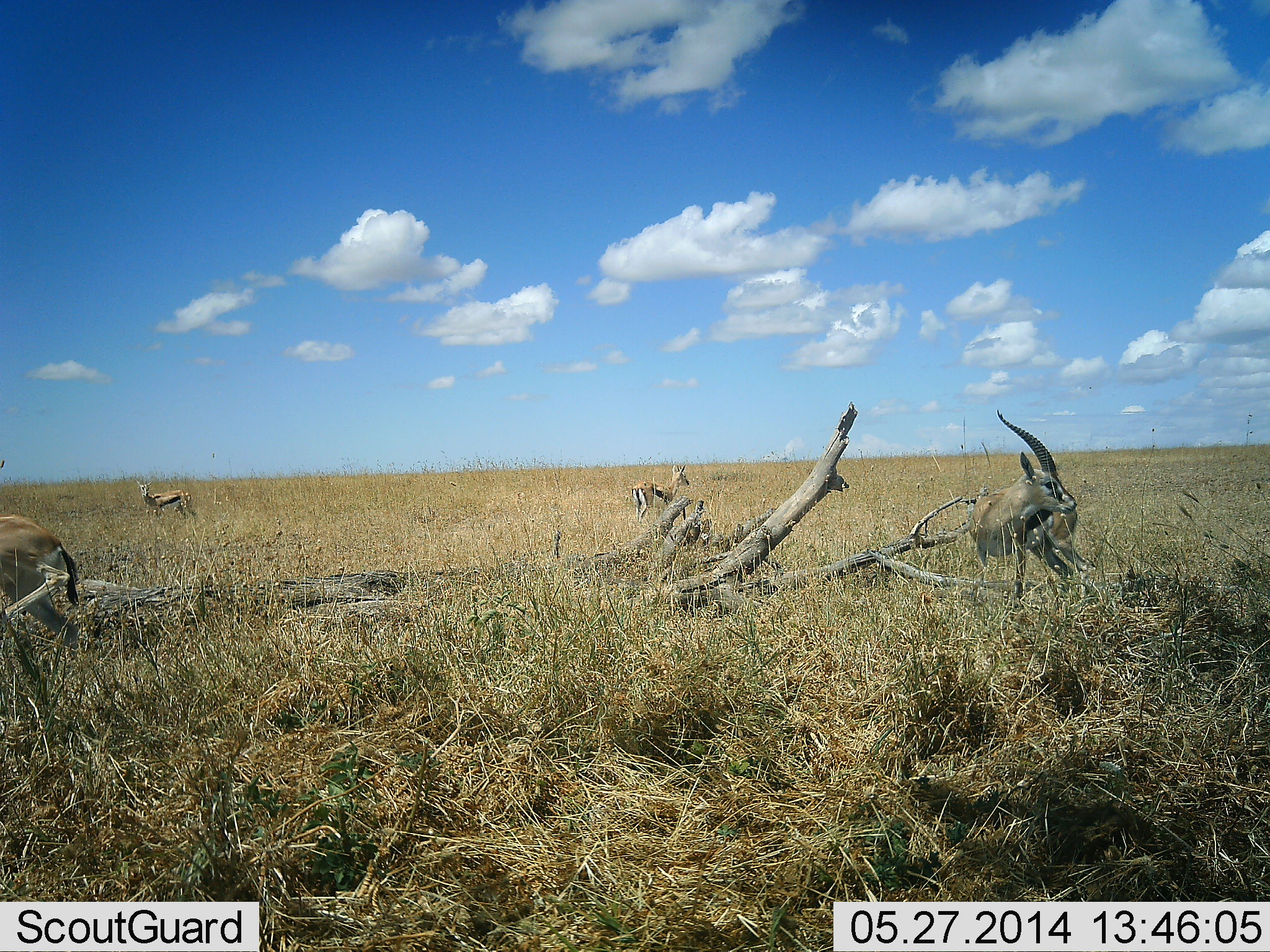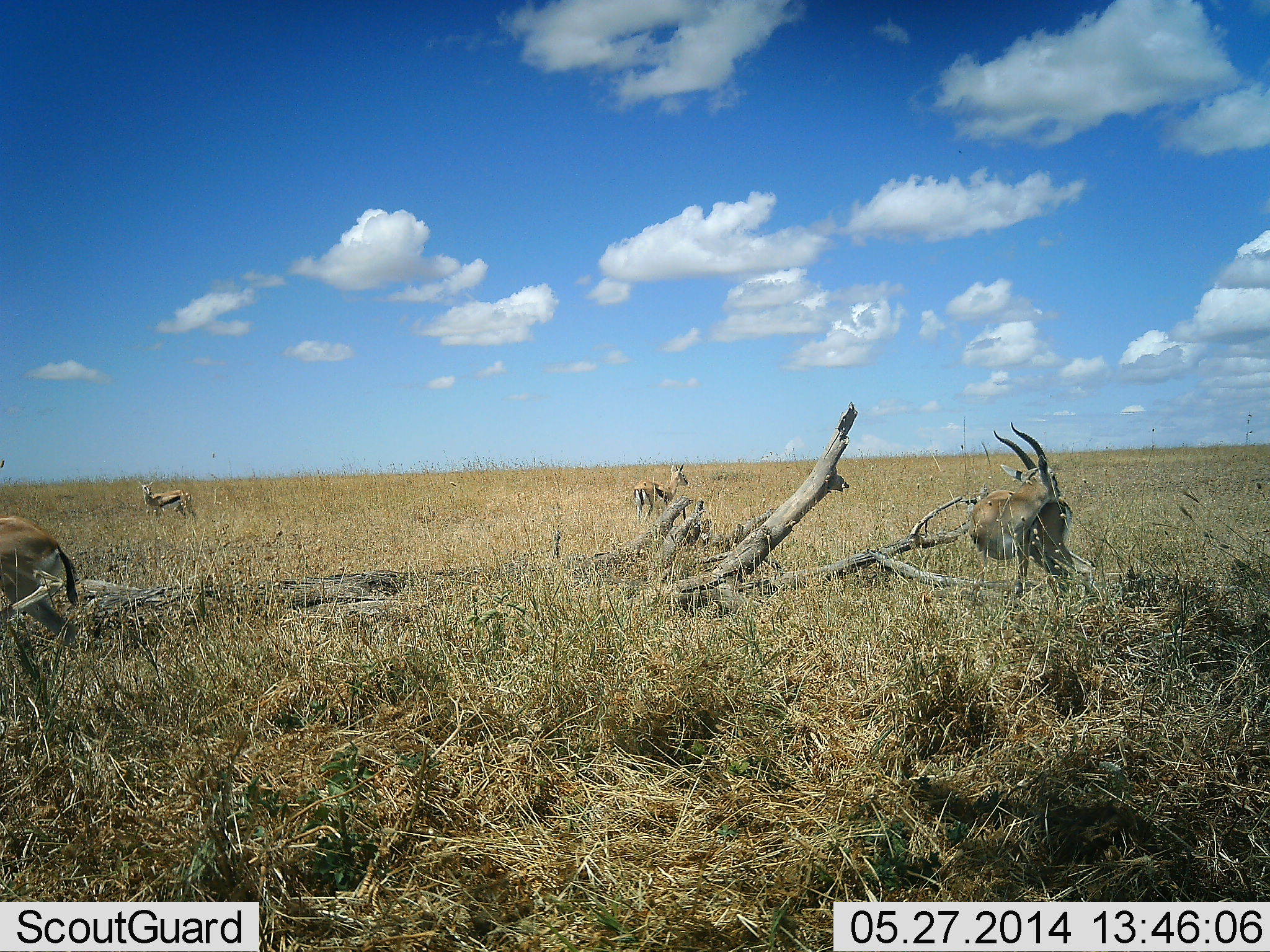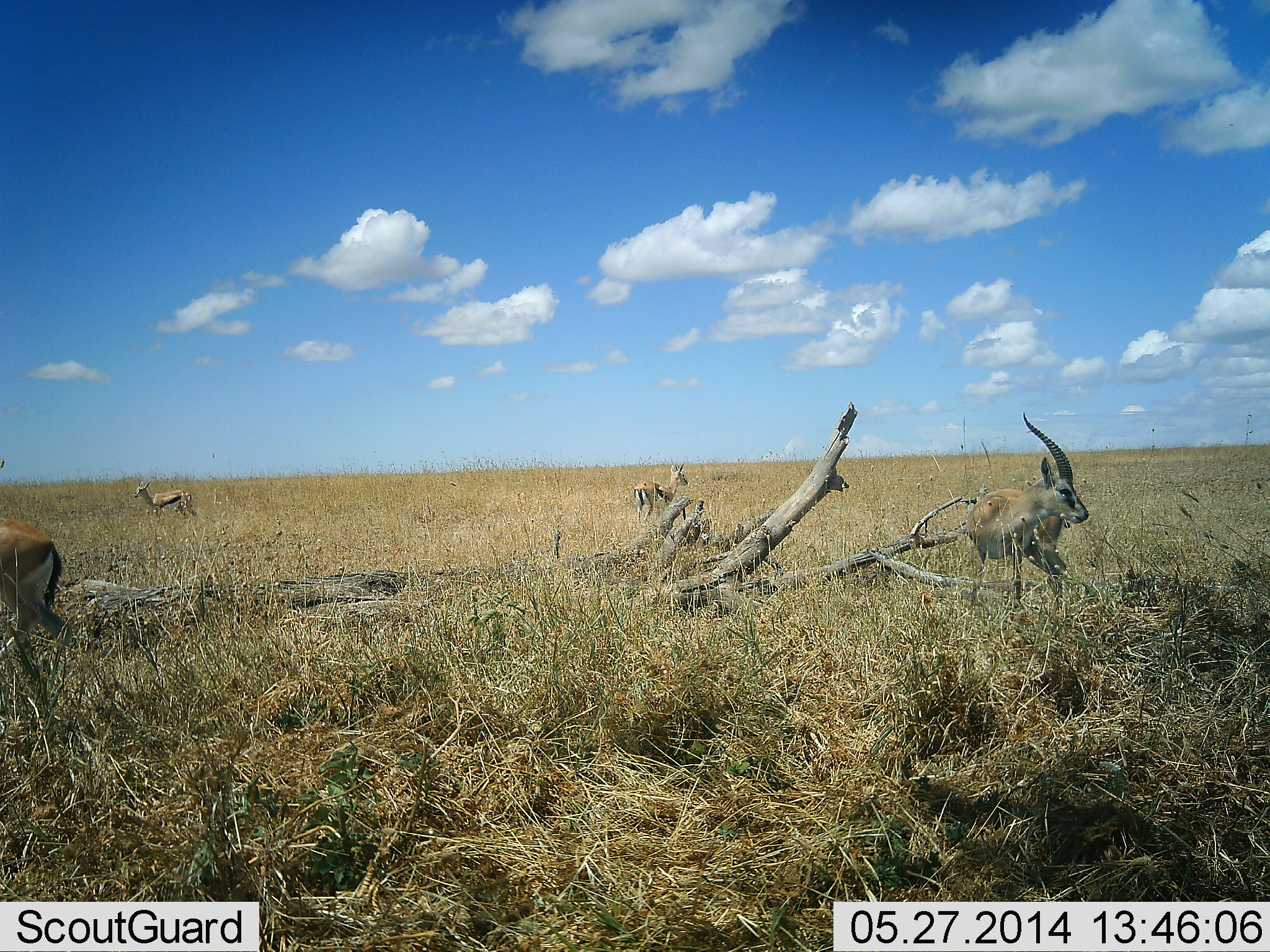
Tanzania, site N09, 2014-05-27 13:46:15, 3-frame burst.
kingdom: Animalia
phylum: Chordata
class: Mammalia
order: Artiodactyla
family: Bovidae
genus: Eudorcas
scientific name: Eudorcas thomsonii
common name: thomson's gazelle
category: gazellethomsons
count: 4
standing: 100%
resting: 0%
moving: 0%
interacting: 0%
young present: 0%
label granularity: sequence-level